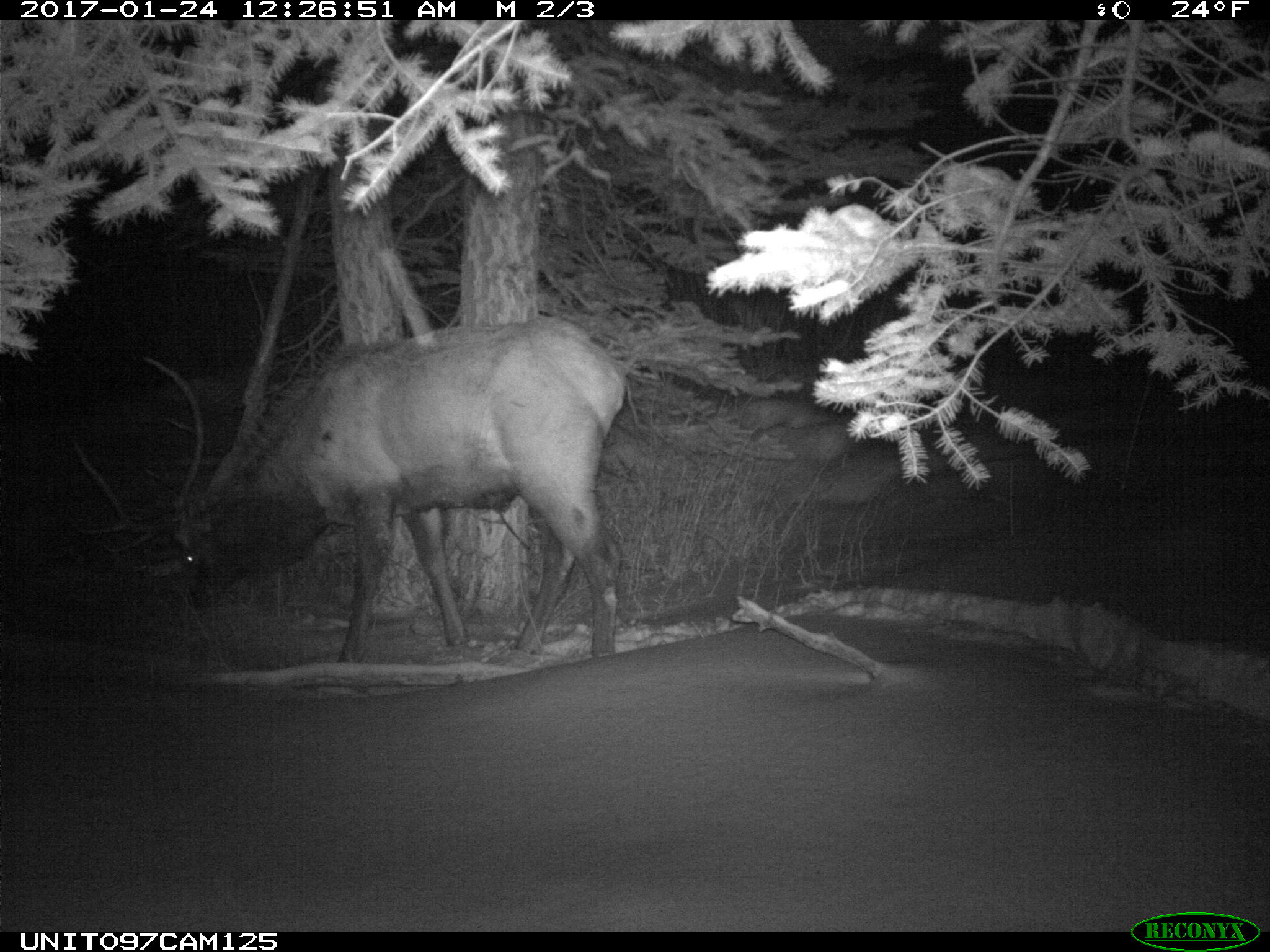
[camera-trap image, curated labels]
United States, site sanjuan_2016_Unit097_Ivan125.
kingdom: Animalia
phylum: Chordata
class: Mammalia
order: Artiodactyla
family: Cervidae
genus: Cervus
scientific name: Cervus elaphus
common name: red deer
Cervus elaphus (red deer).